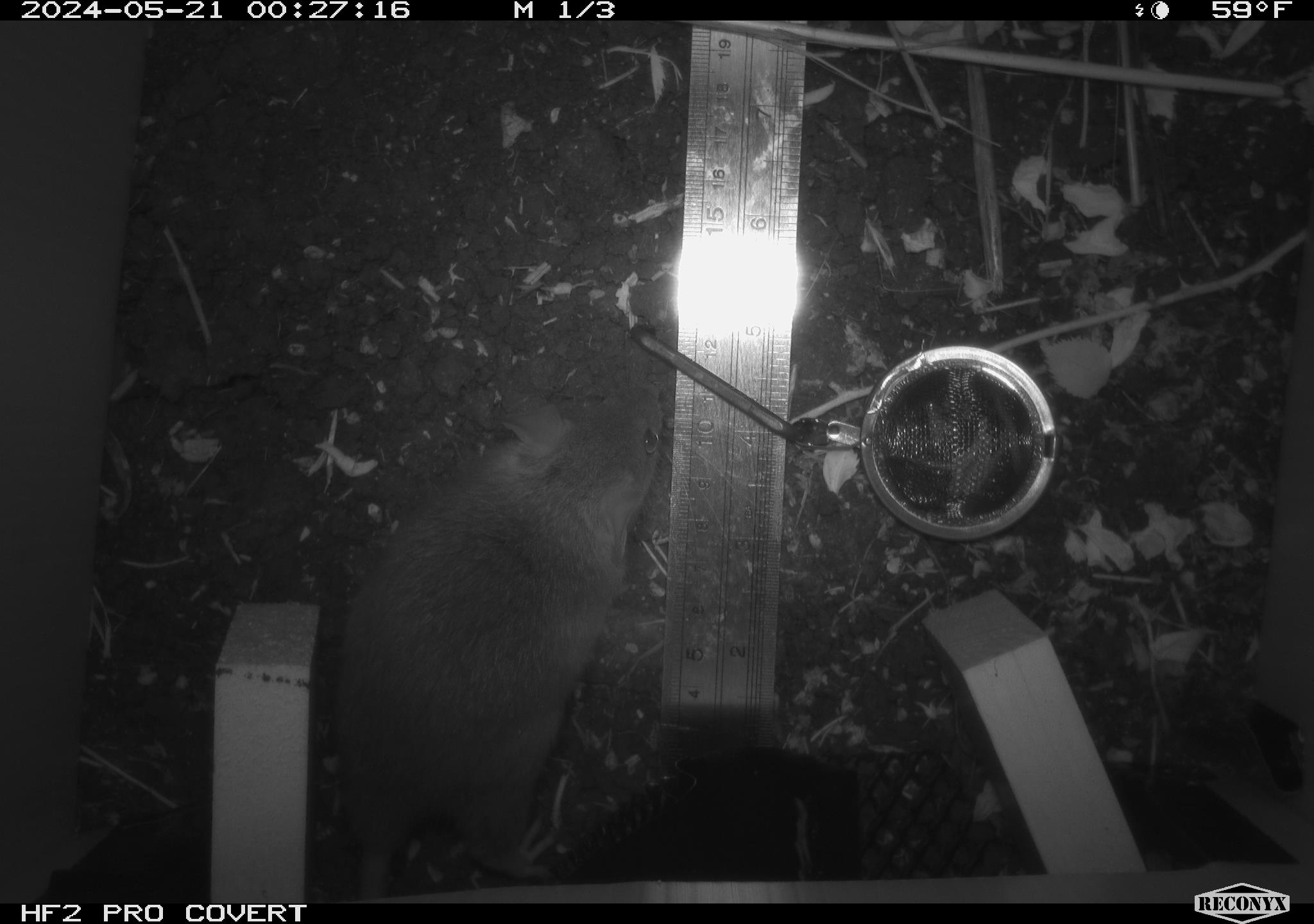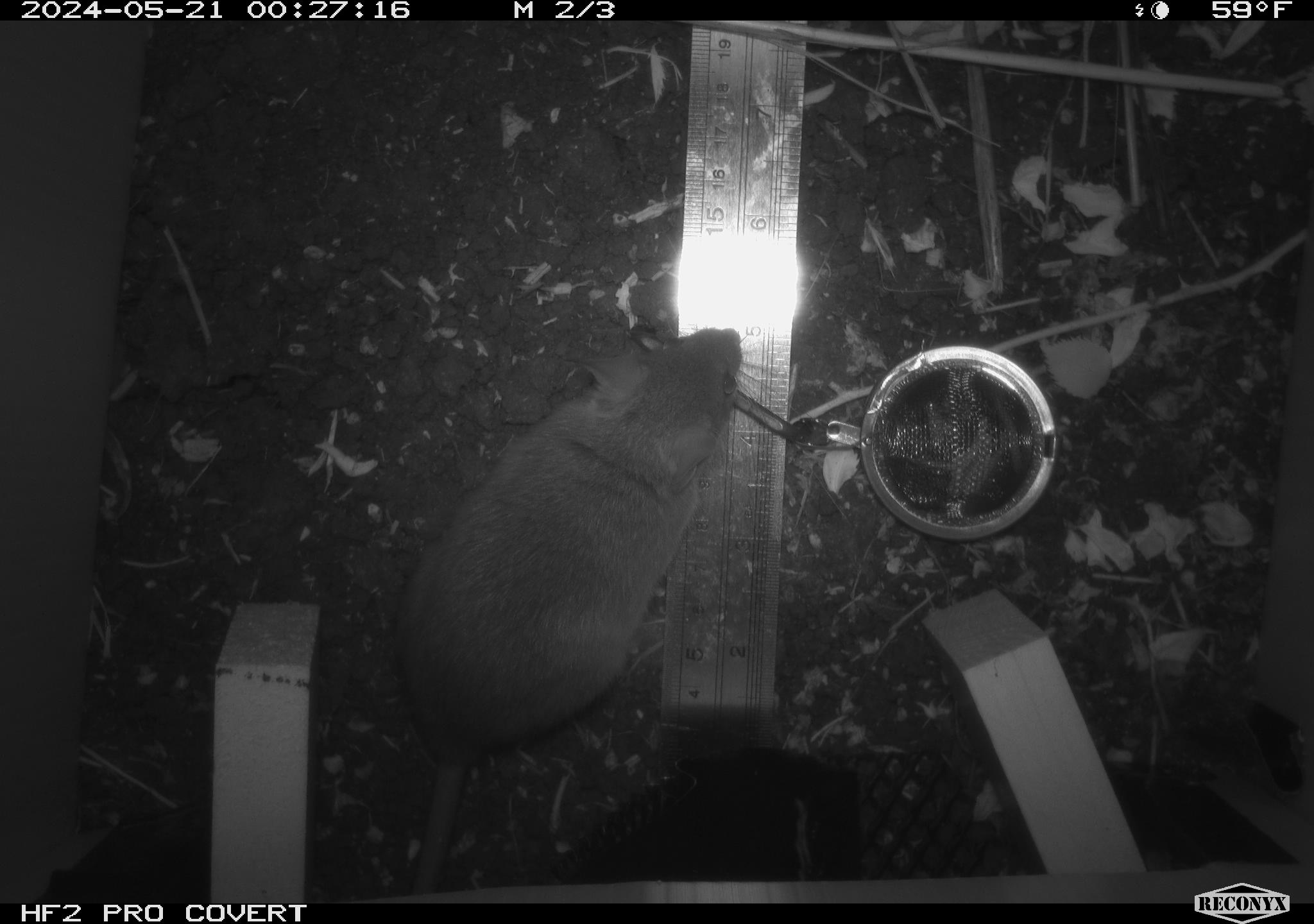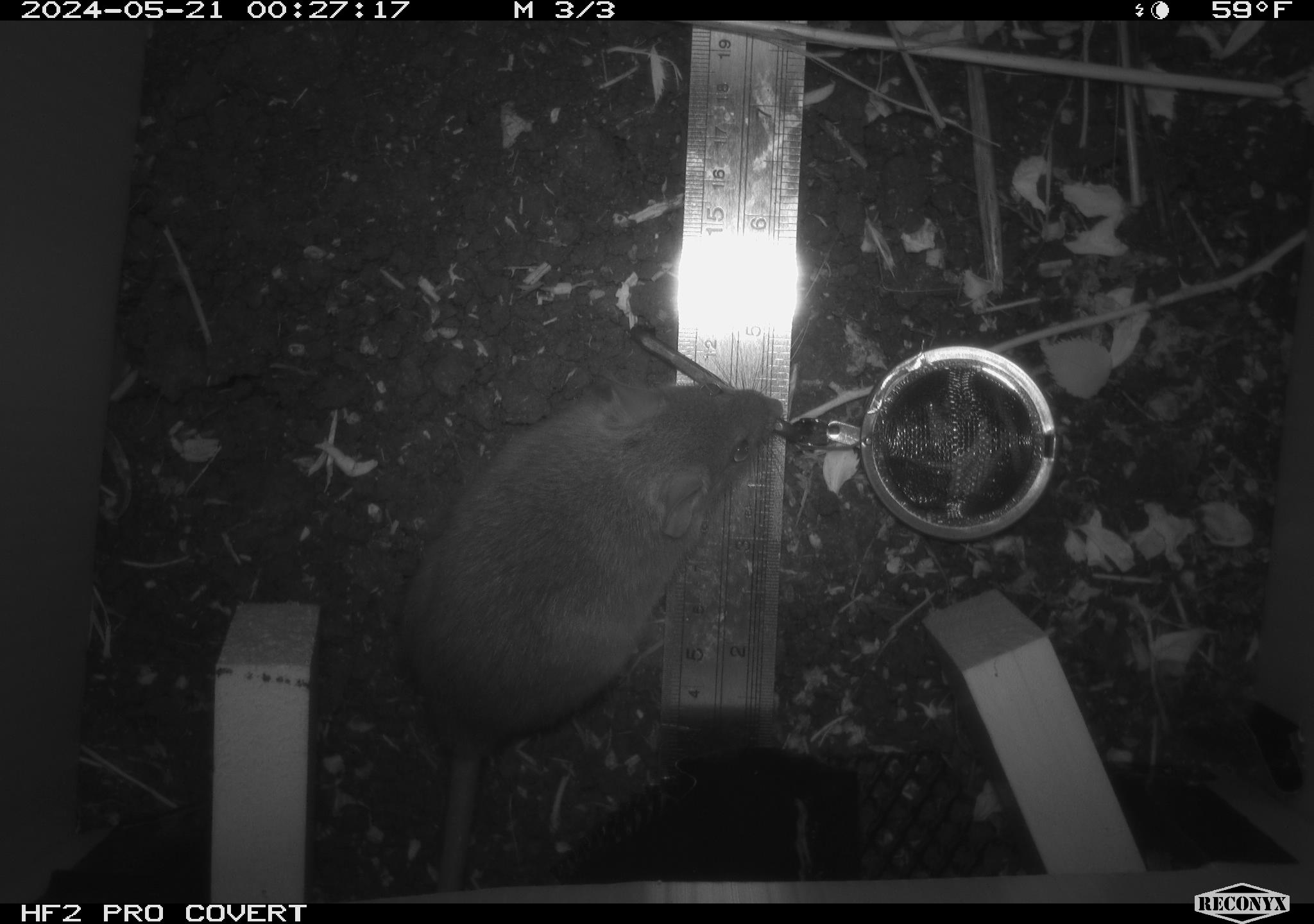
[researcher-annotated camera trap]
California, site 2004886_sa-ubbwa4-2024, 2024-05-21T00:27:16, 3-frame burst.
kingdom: Animalia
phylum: Chordata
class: Mammalia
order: Rodentia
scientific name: Rodentia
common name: woodrat or rat or mouse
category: woodrat or rat or mouse species